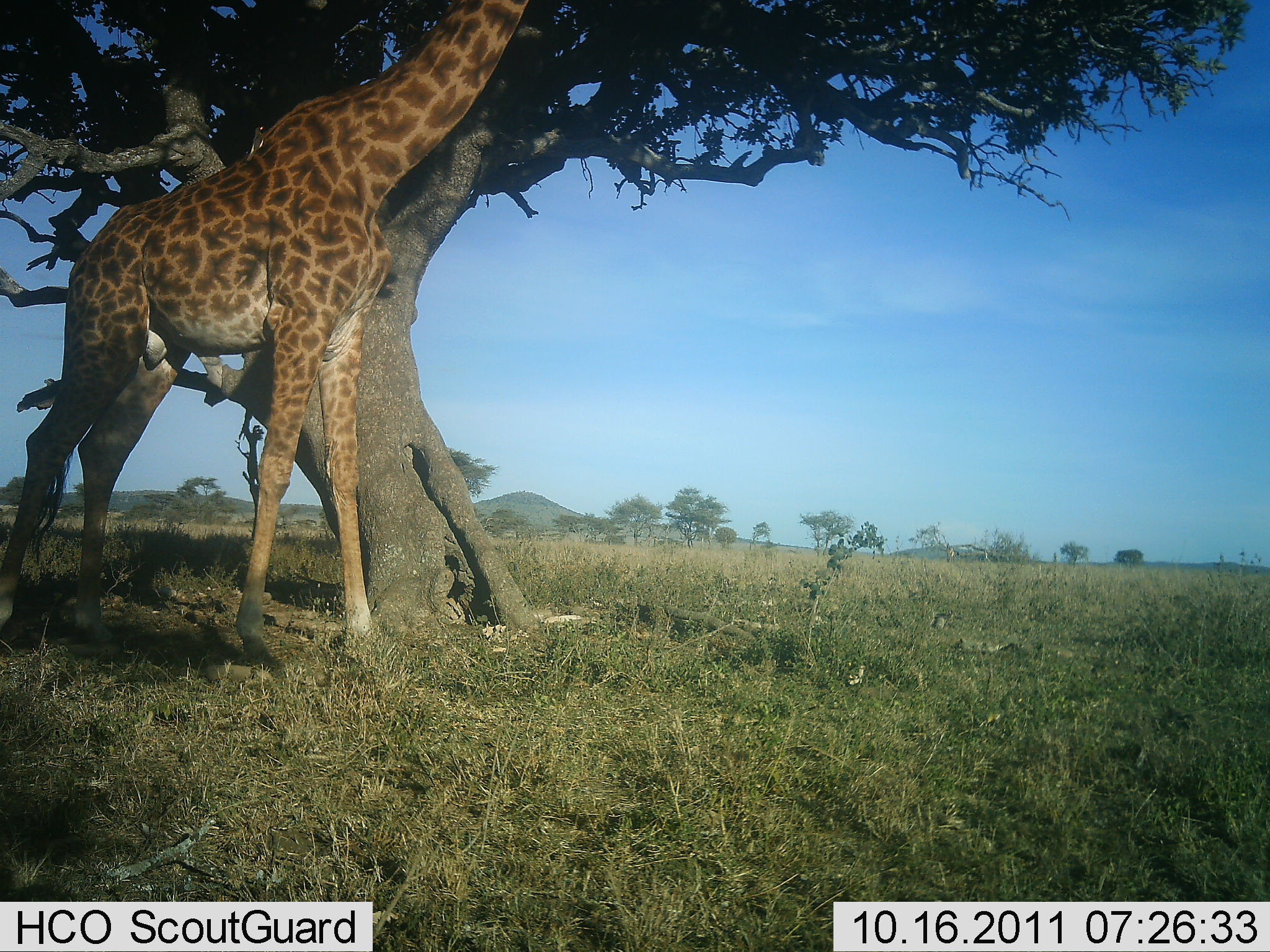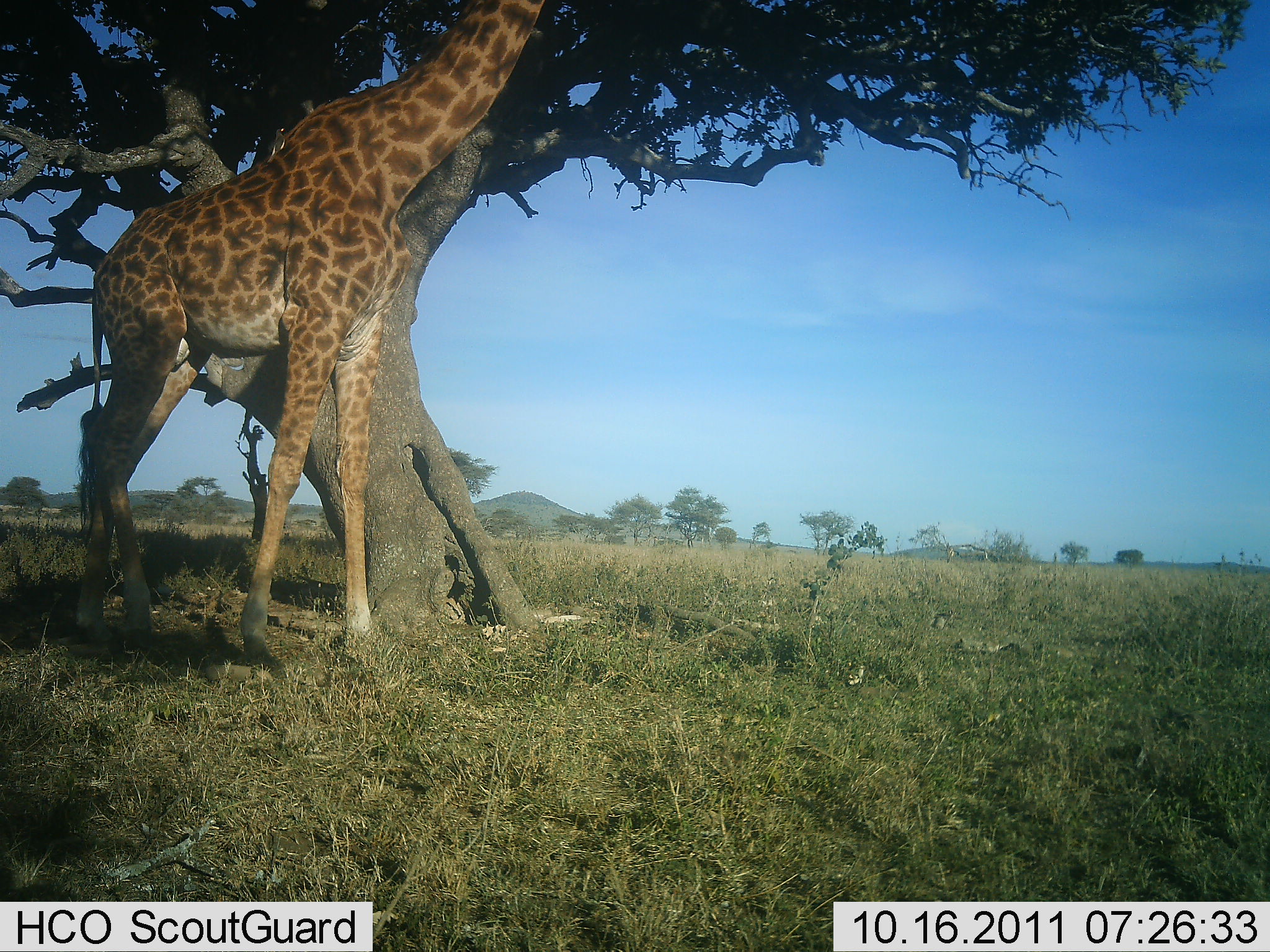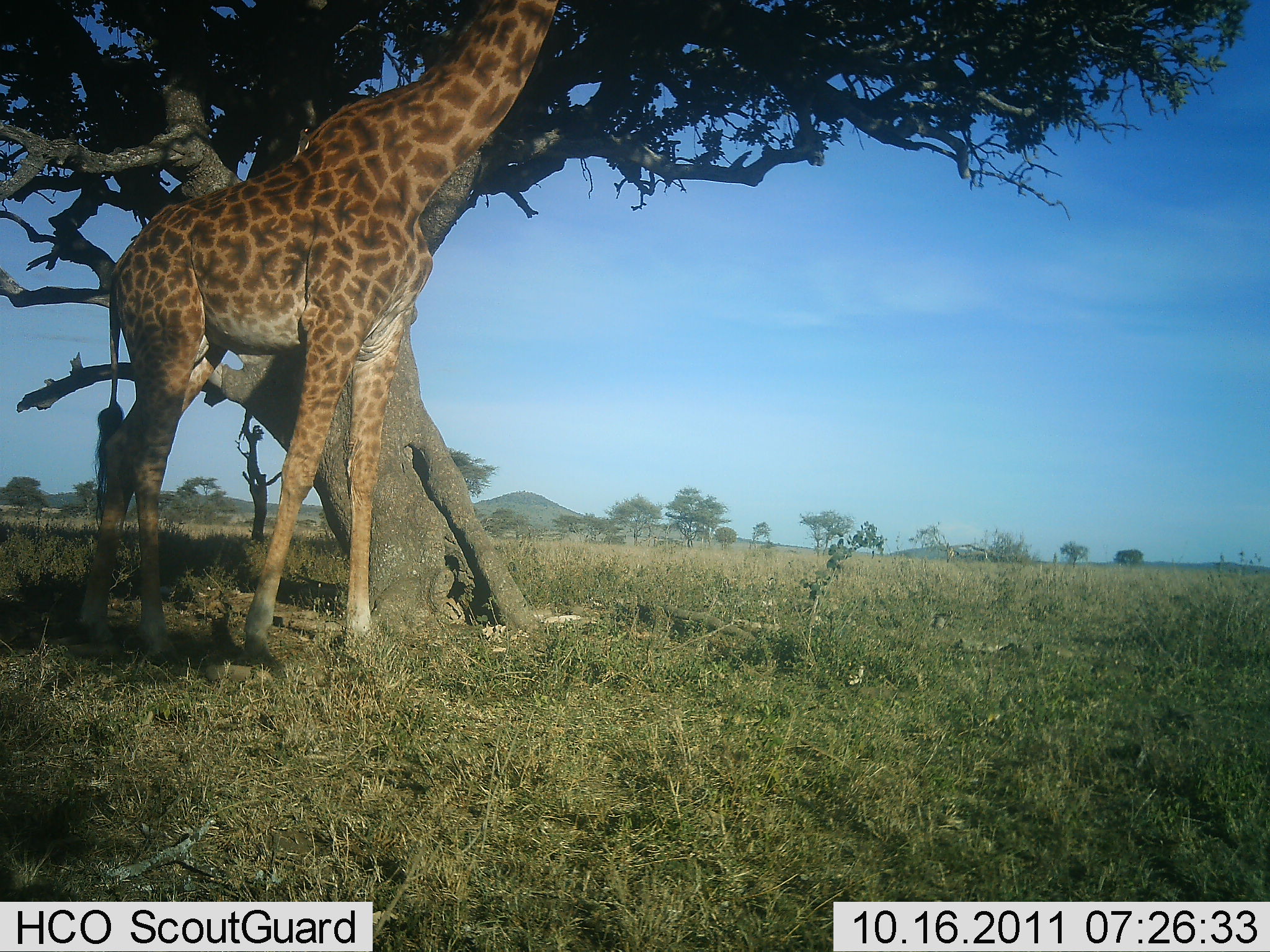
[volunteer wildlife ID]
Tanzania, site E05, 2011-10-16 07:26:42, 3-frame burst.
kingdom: Animalia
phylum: Chordata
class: Mammalia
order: Artiodactyla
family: Giraffidae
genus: Giraffa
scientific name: Giraffa camelopardalis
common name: giraffe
Giraffe (Giraffa camelopardalis), count 1. Behavior (volunteer vote fractions): standing 54%, resting 0%, moving 15%, interacting 0%. Young present (vote fraction): 0%. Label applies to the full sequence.